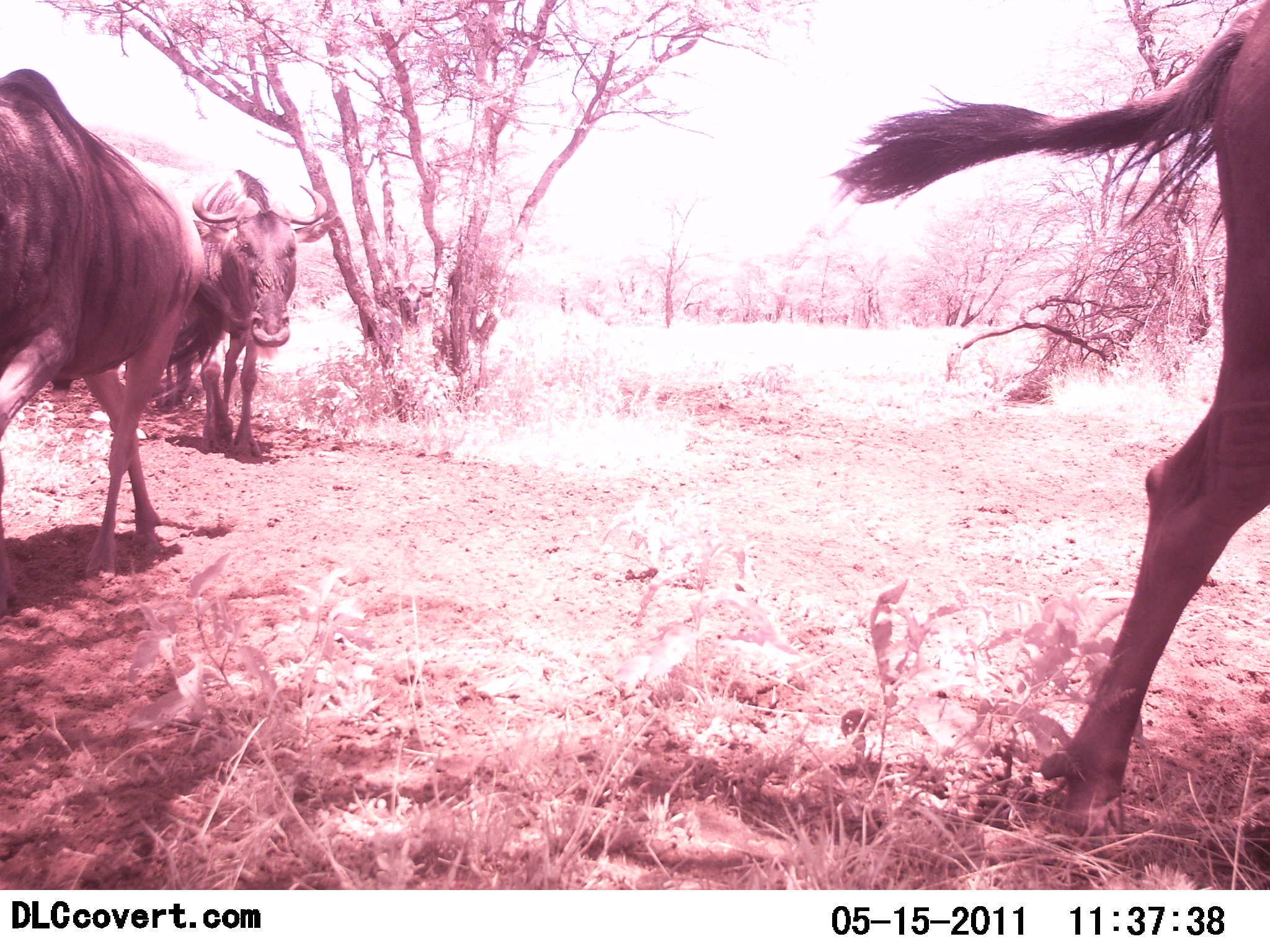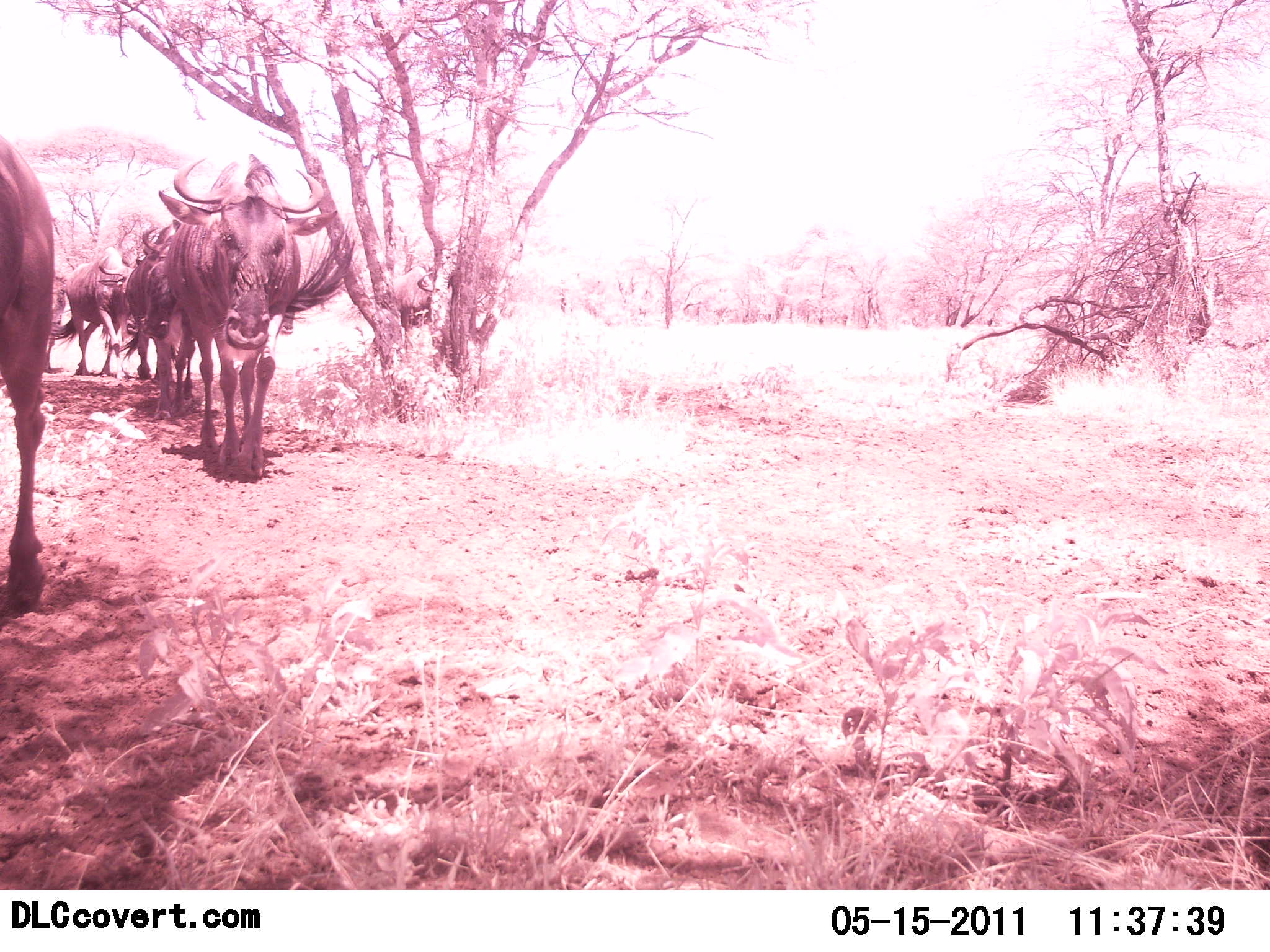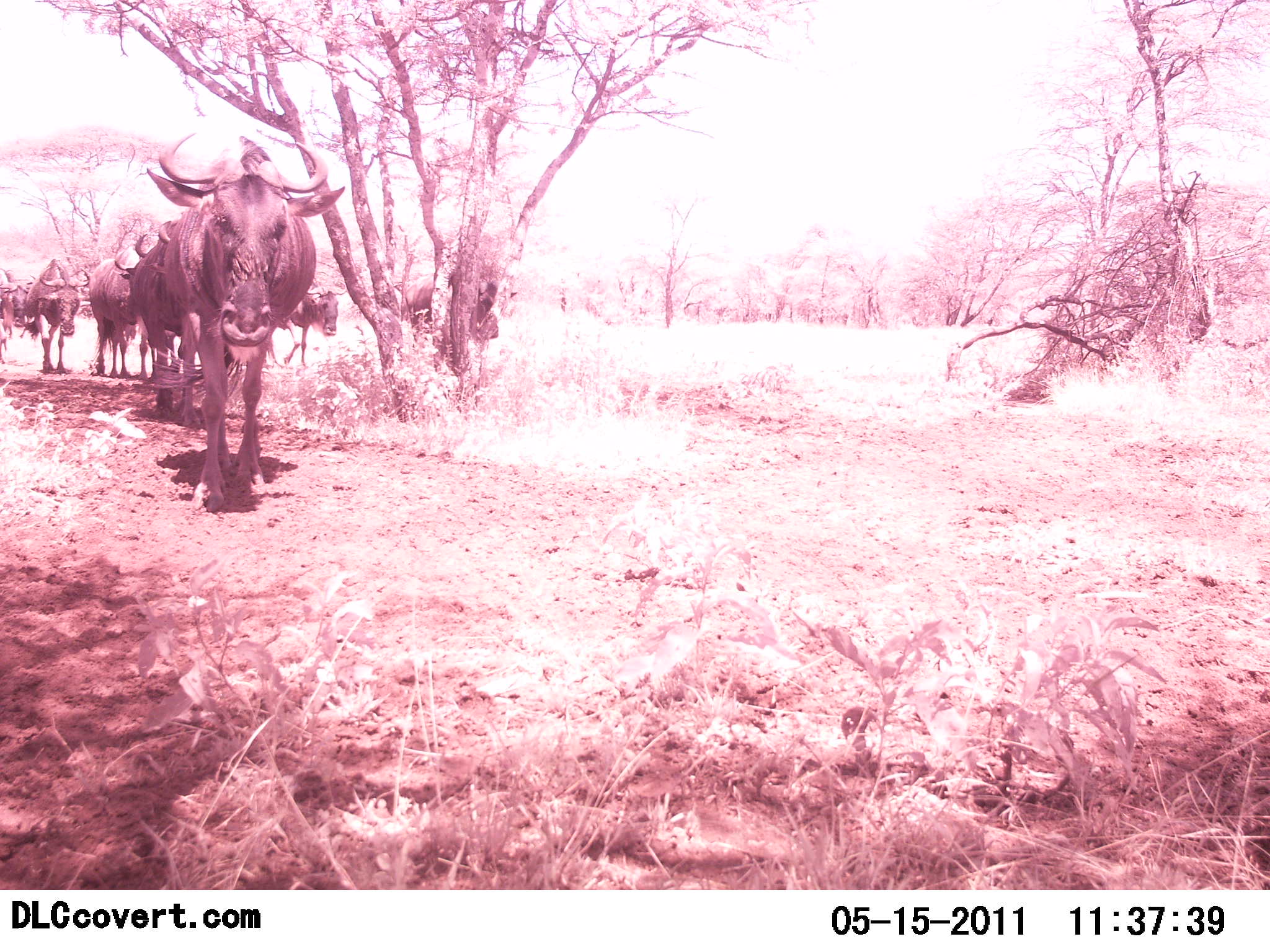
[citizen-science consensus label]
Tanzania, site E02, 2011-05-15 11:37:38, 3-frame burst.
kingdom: Animalia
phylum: Chordata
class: Mammalia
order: Artiodactyla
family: Bovidae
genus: Connochaetes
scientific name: Connochaetes taurinus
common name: blue wildebeest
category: wildebeest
Wildebeest (blue wildebeest) (Connochaetes taurinus), count 7. Behavior (volunteer vote fractions): standing 8%, resting 0%, moving 100%, interacting 0%. Young present (vote fraction): 0%. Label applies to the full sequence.